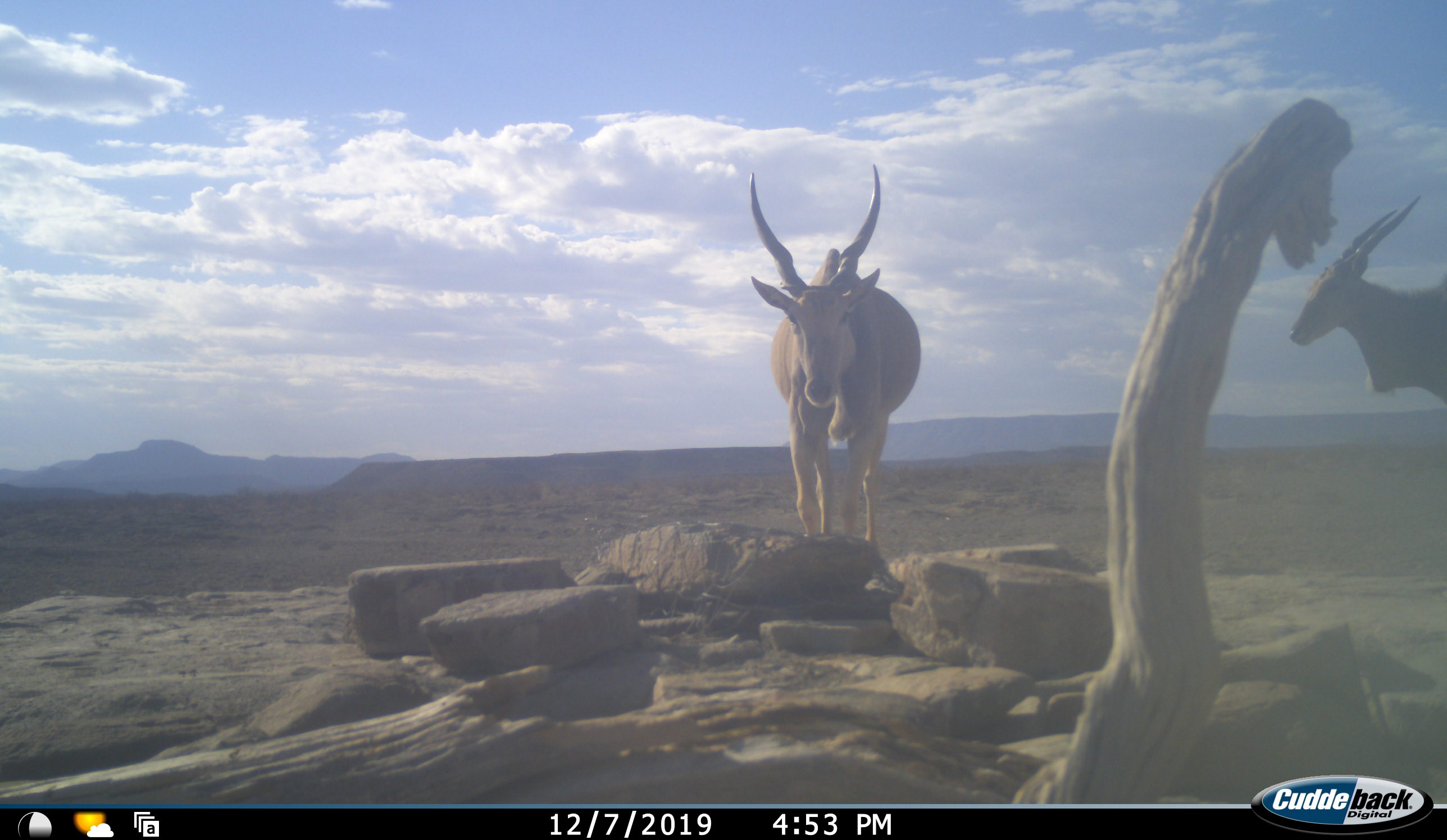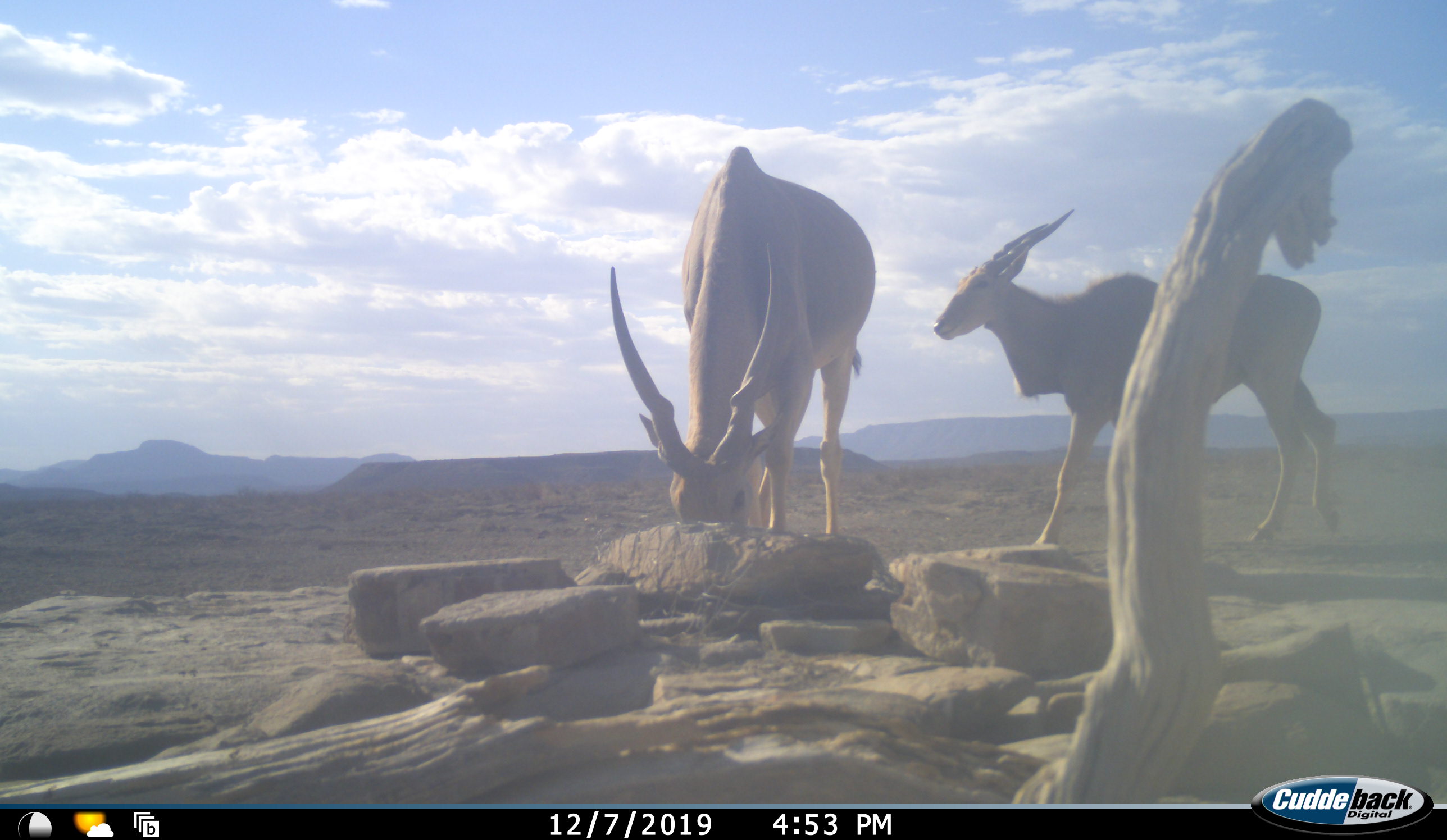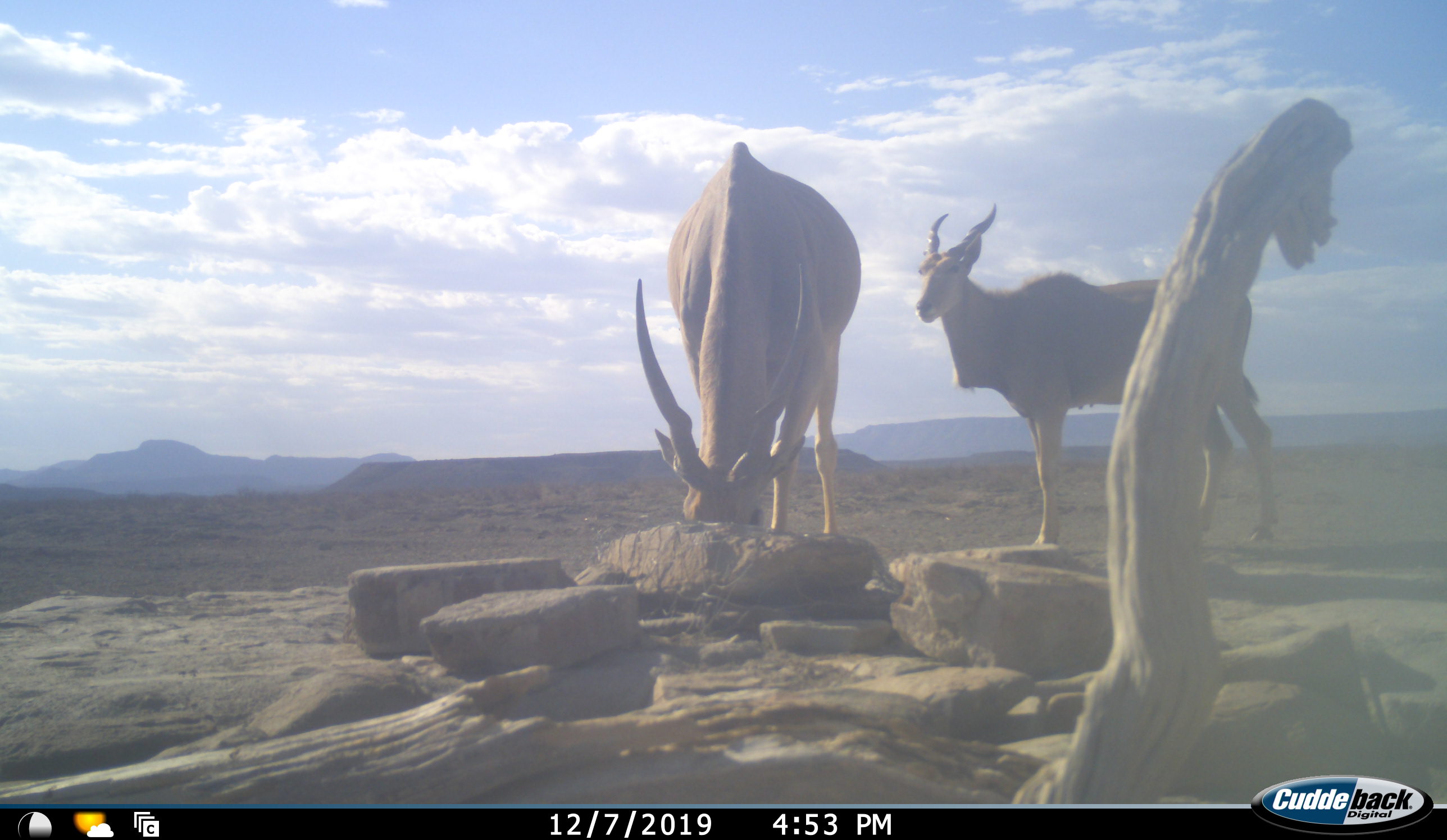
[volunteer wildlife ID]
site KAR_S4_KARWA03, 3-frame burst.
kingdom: Animalia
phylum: Chordata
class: Mammalia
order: Artiodactyla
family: Bovidae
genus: Tragelaphus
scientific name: Tragelaphus oryx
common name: eland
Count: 2.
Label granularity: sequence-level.